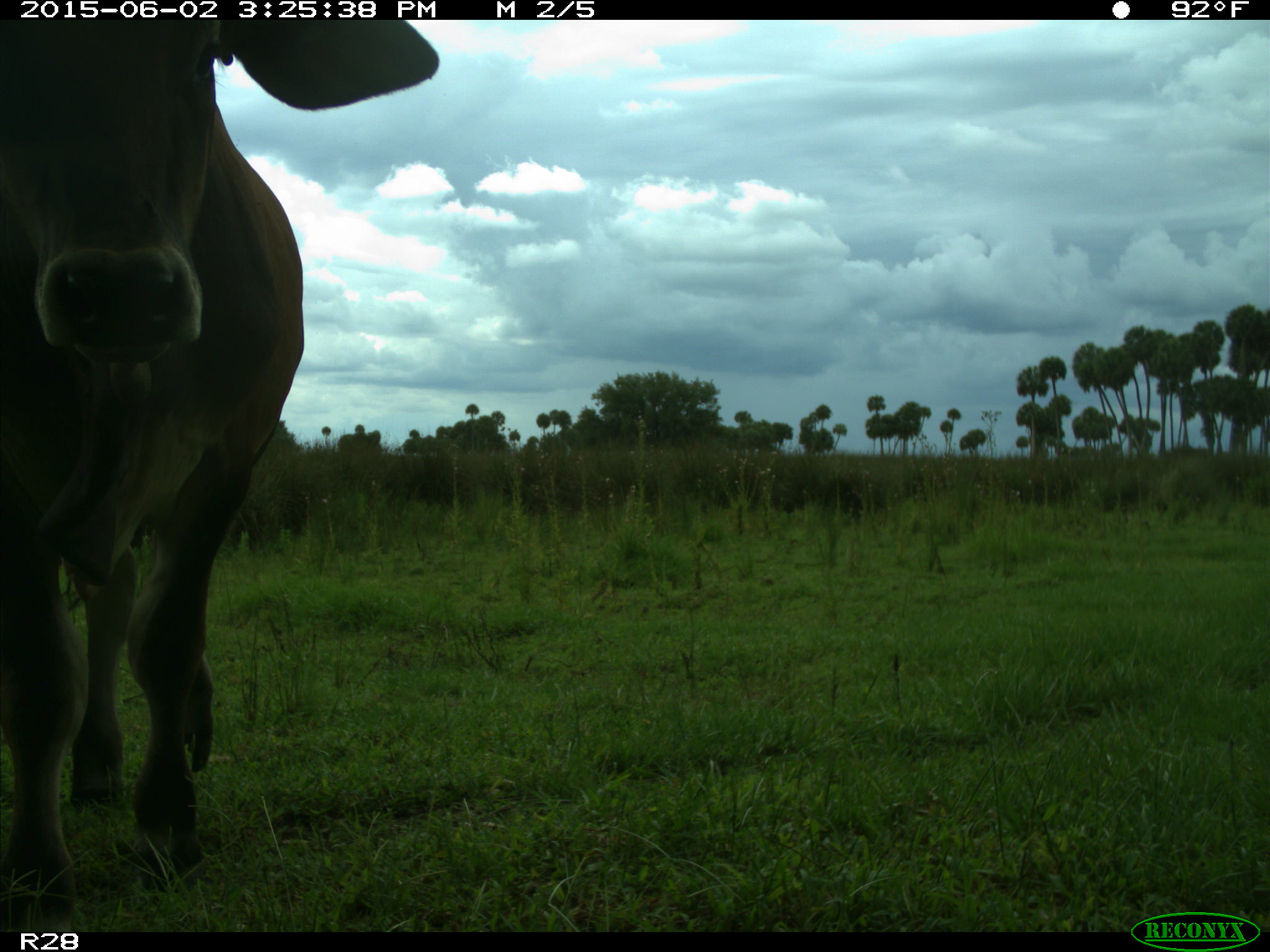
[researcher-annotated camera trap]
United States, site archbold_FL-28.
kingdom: Animalia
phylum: Chordata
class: Mammalia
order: Artiodactyla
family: Bovidae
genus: Bos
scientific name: Bos taurus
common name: domestic cow